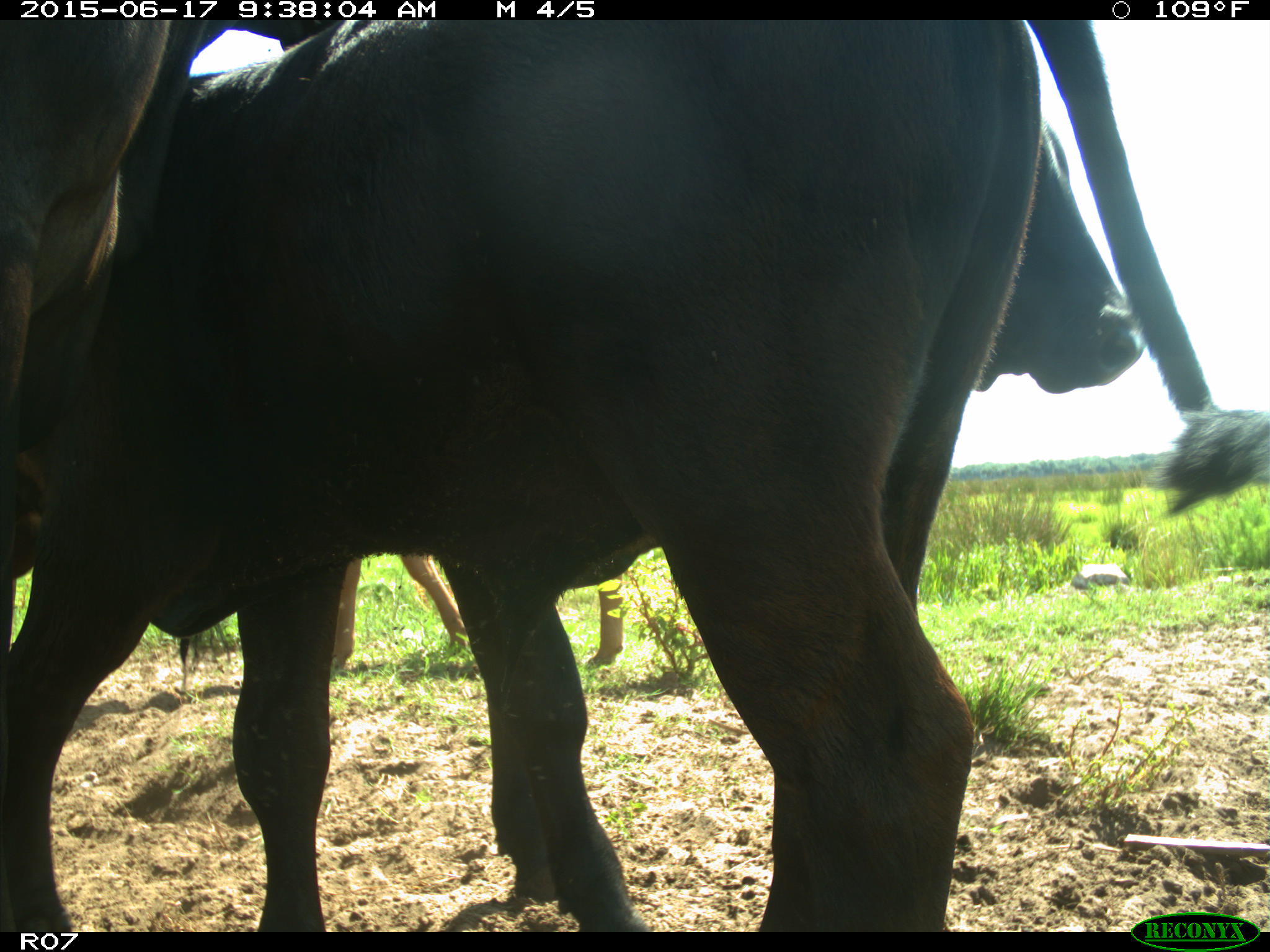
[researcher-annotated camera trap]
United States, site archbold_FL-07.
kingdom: Animalia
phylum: Chordata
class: Mammalia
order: Artiodactyla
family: Bovidae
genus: Bos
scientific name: Bos taurus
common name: domestic cow